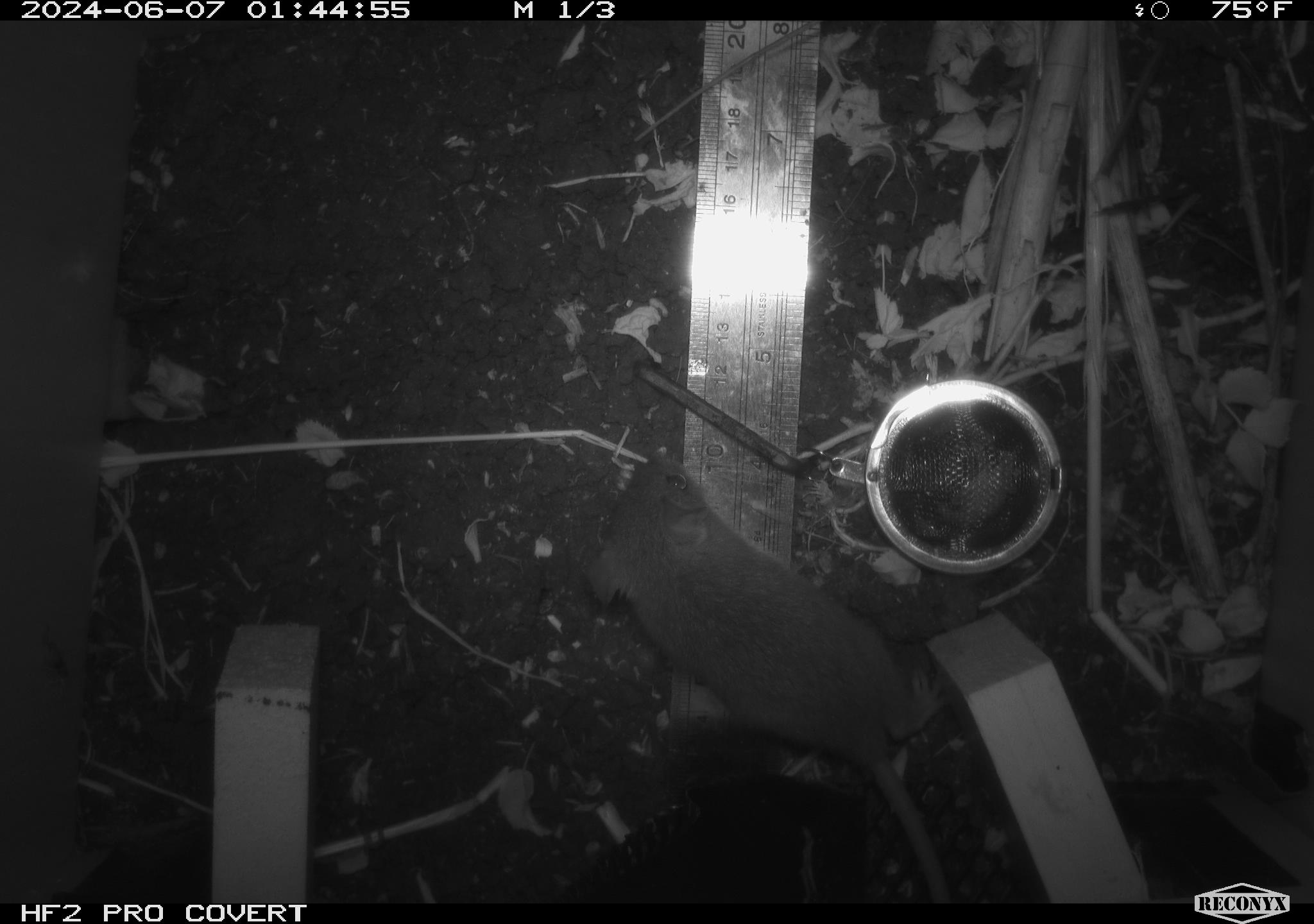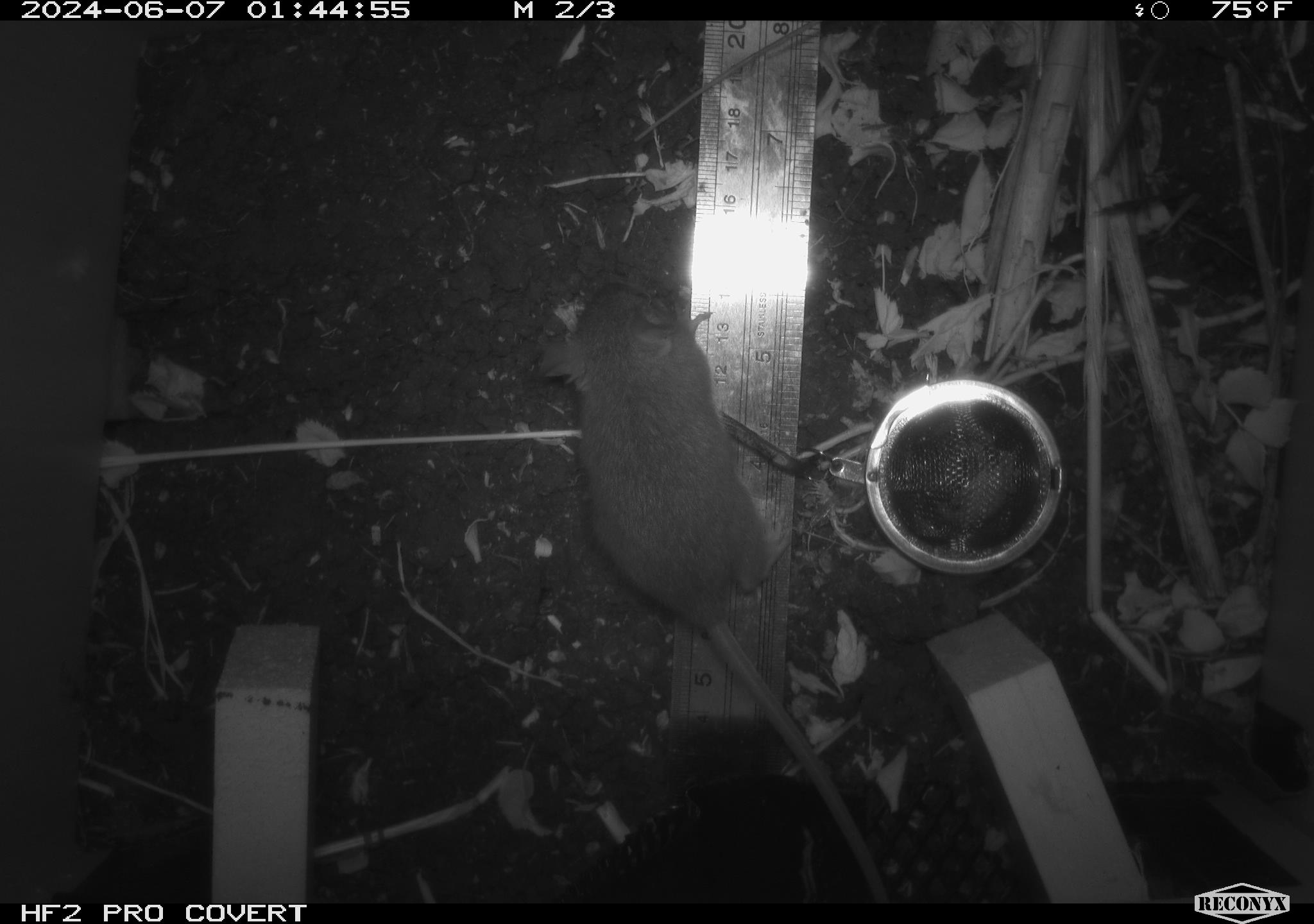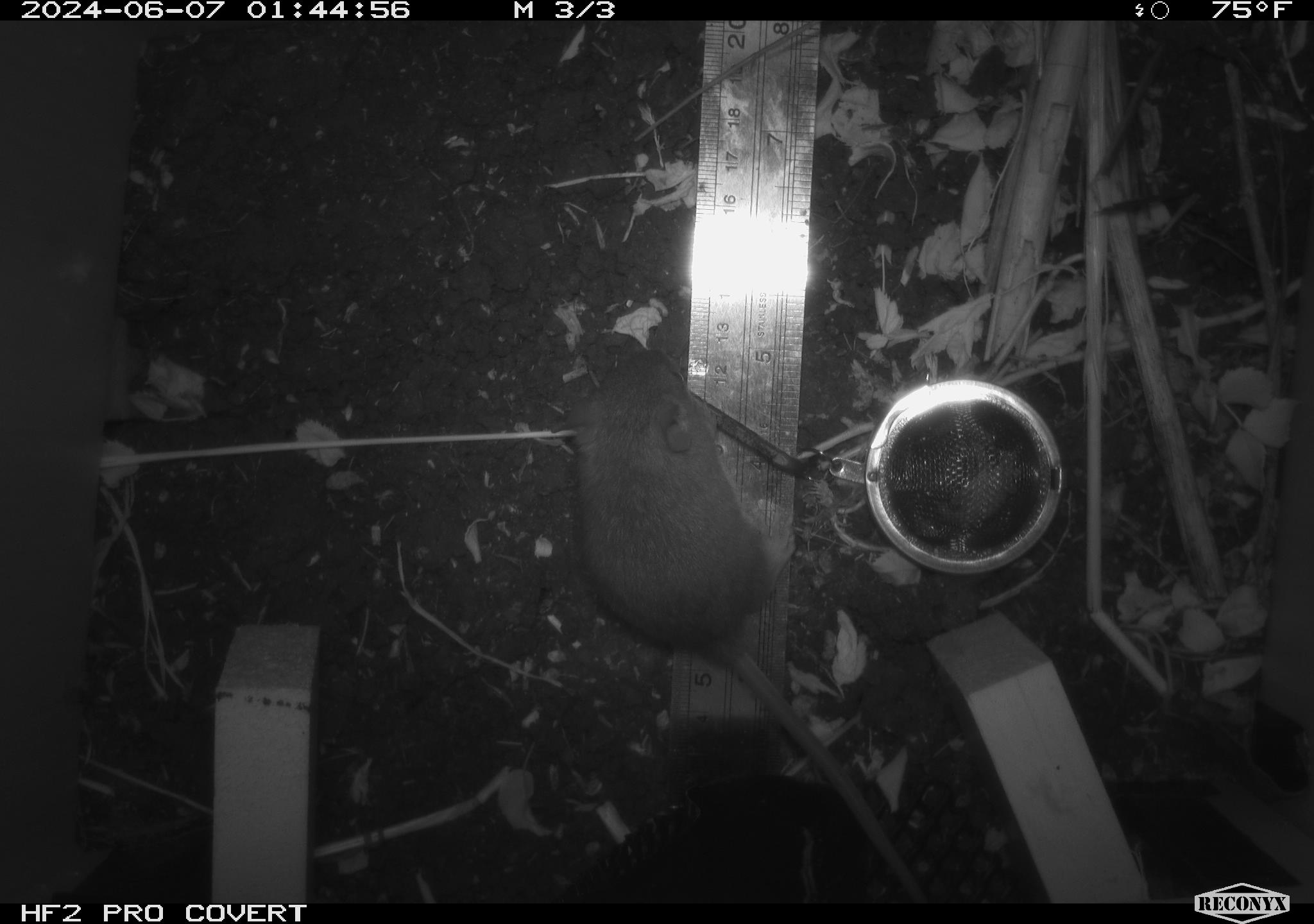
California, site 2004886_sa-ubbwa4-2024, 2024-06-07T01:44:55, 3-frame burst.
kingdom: Animalia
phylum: Chordata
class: Mammalia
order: Rodentia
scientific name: Rodentia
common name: woodrat or rat or mouse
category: woodrat or rat or mouse species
Woodrat or rat or mouse species (woodrat or rat or mouse) (Rodentia).